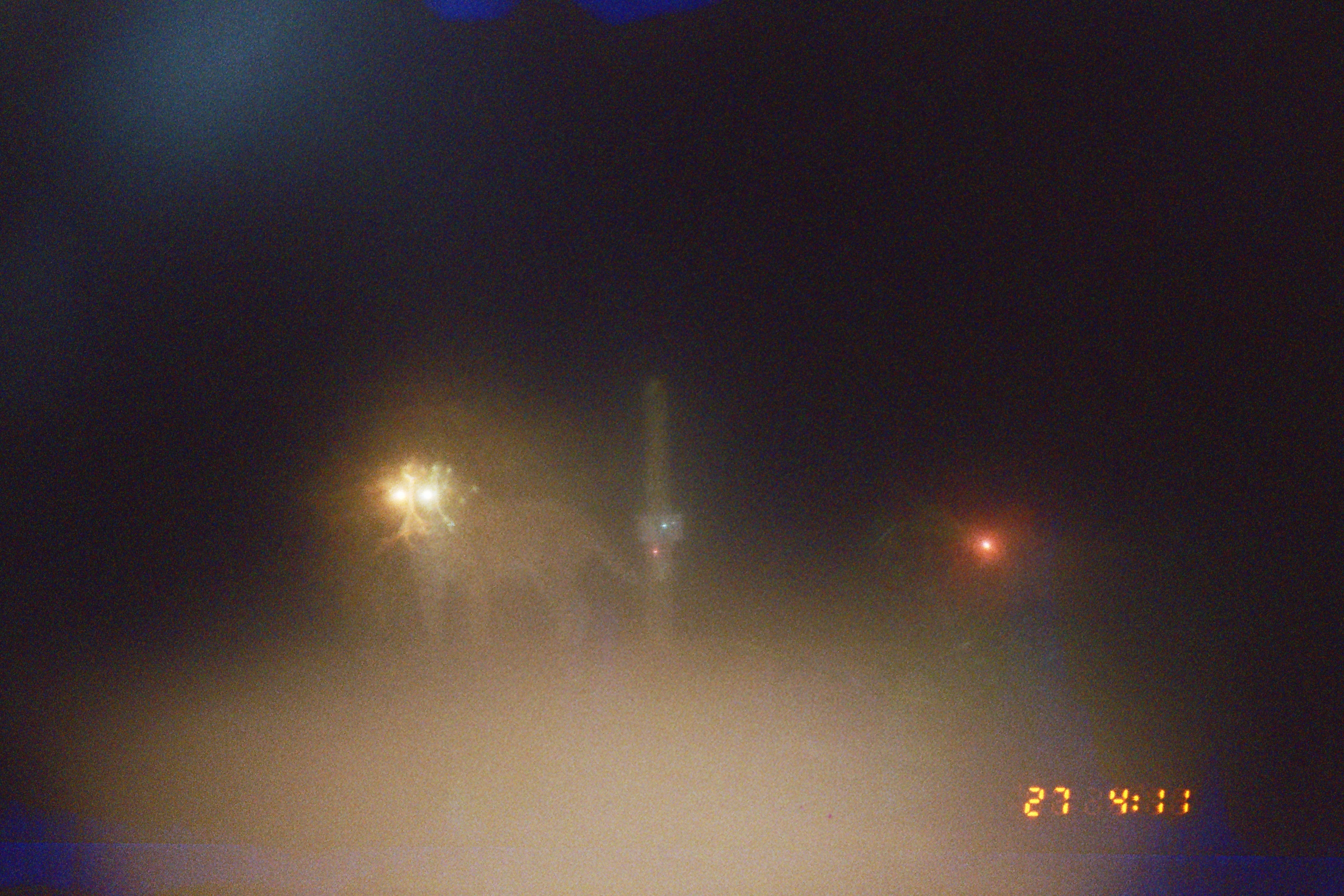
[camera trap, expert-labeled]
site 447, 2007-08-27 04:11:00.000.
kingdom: Animalia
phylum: Chordata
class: Mammalia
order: Carnivora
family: Felidae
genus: Panthera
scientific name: Panthera onca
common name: jaguar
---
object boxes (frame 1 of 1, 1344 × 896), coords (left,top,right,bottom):
panthera onca: (376,456,643,657)